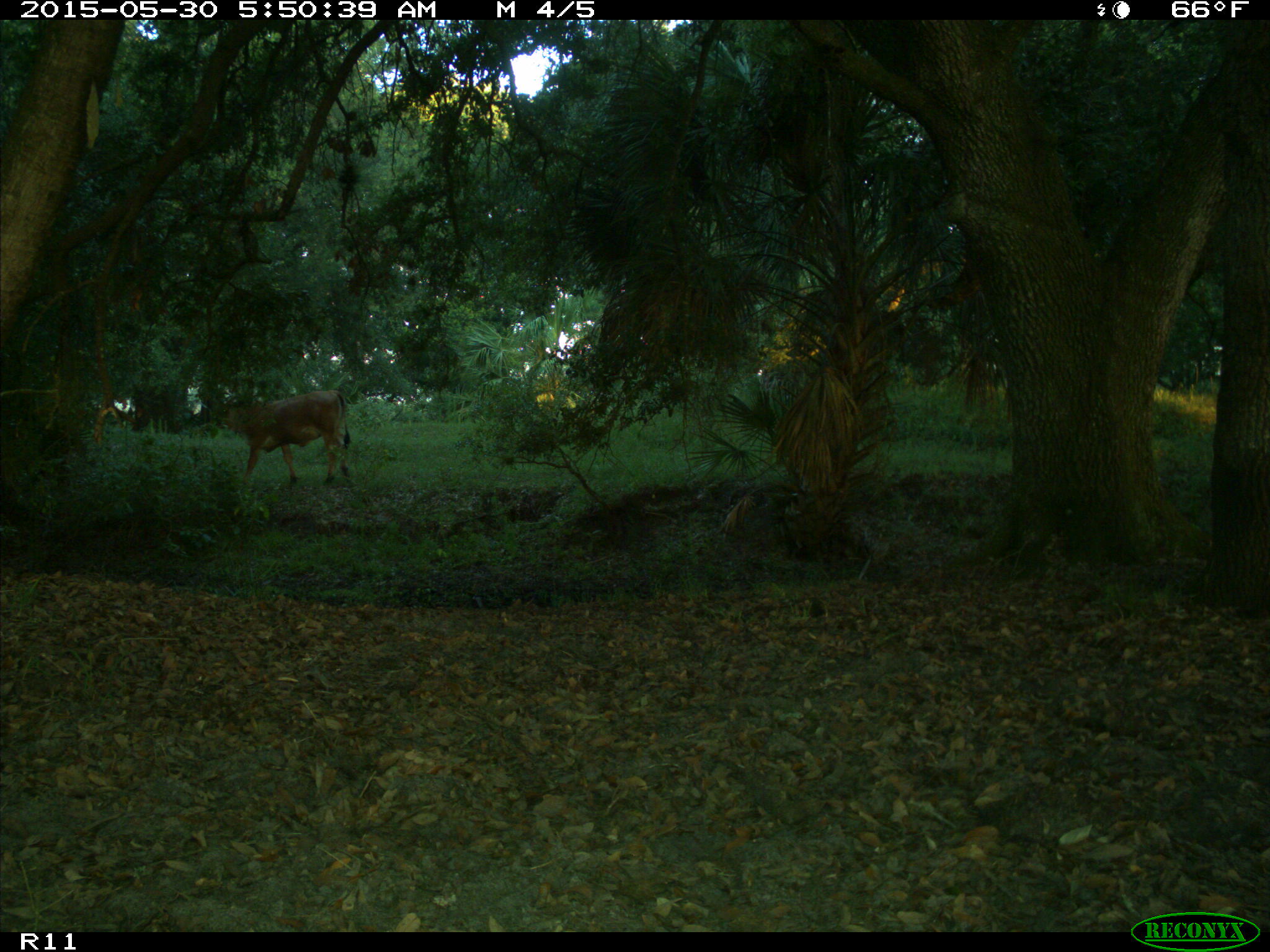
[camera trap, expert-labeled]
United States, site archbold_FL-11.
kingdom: Animalia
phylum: Chordata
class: Mammalia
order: Artiodactyla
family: Bovidae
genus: Bos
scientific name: Bos taurus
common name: domestic cow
Bos taurus (domestic cow).